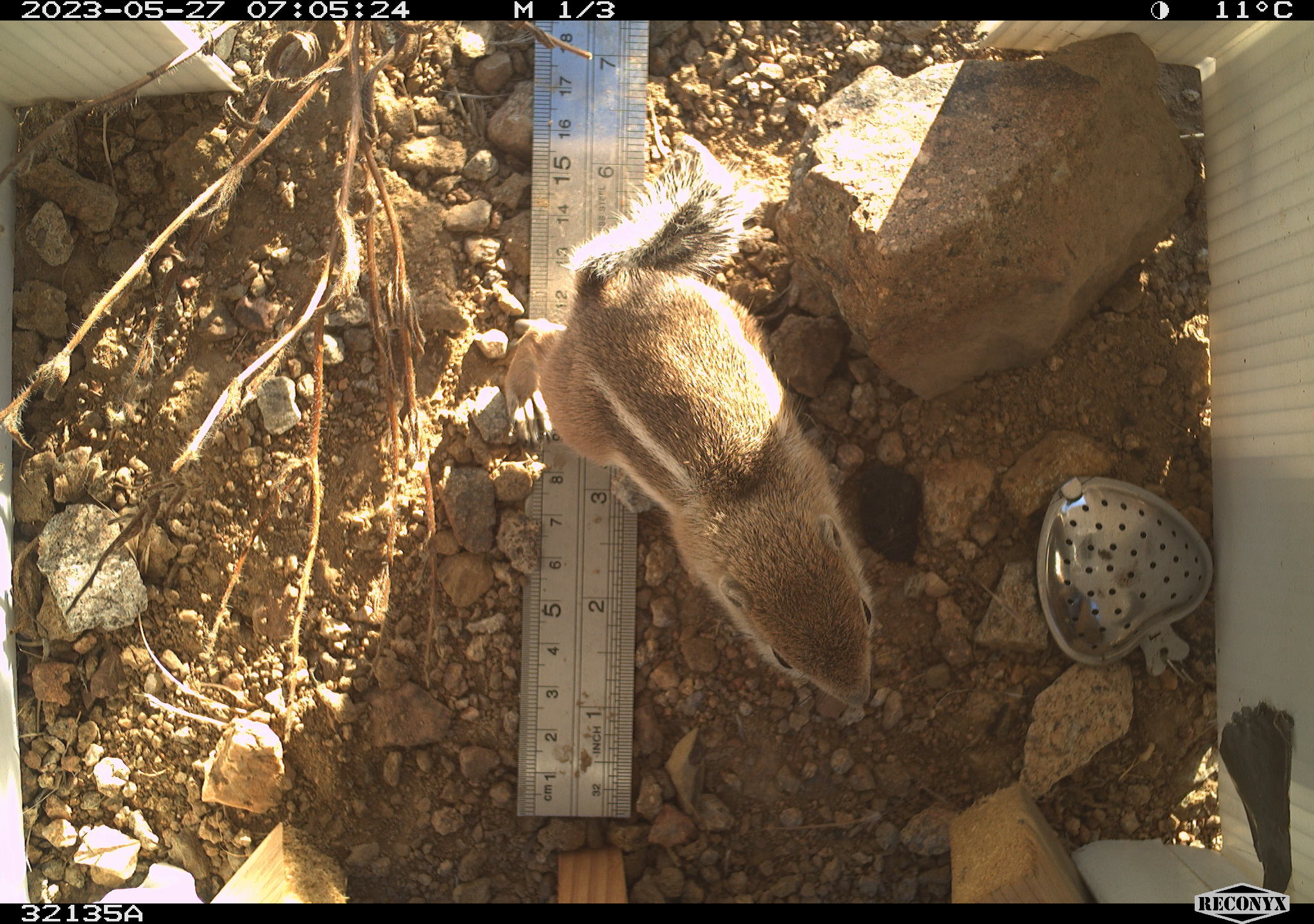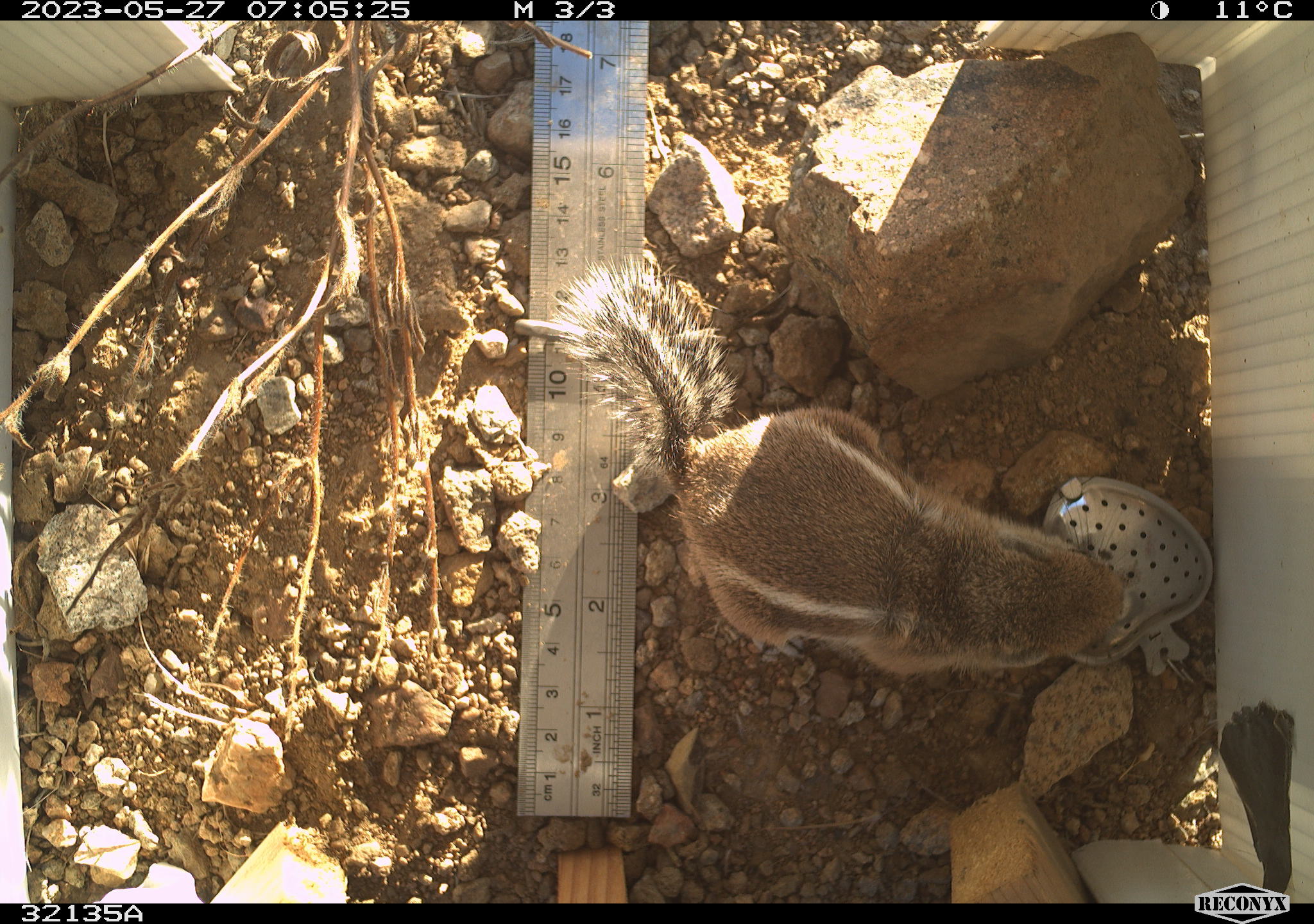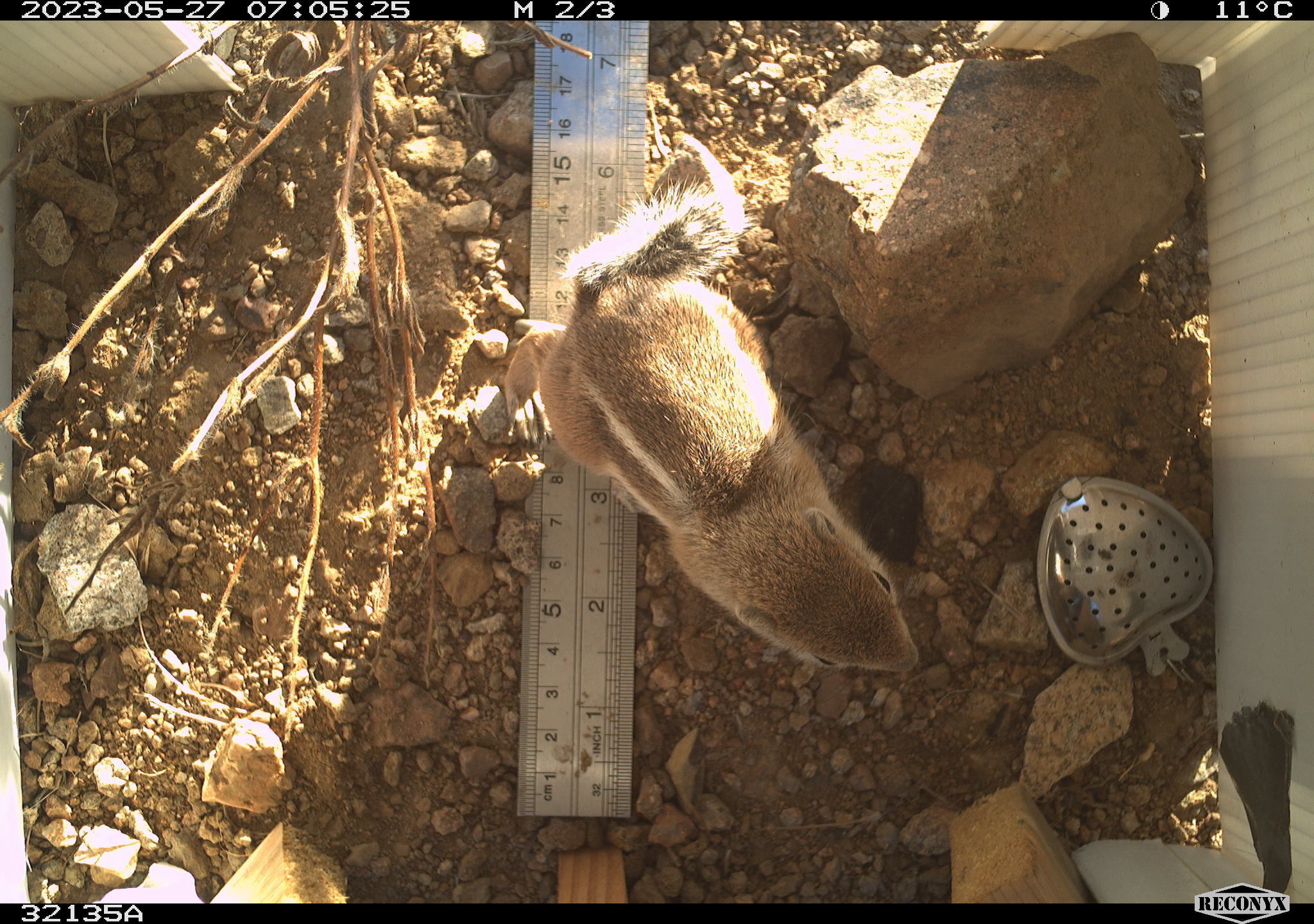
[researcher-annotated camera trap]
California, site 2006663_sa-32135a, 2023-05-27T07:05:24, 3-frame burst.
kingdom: Animalia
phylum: Chordata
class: Mammalia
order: Rodentia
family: Sciuridae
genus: Ammospermophilus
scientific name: Ammospermophilus leucurus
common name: white-tailed antelope squirrel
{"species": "white-tailed antelope squirrel (Ammospermophilus leucurus)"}